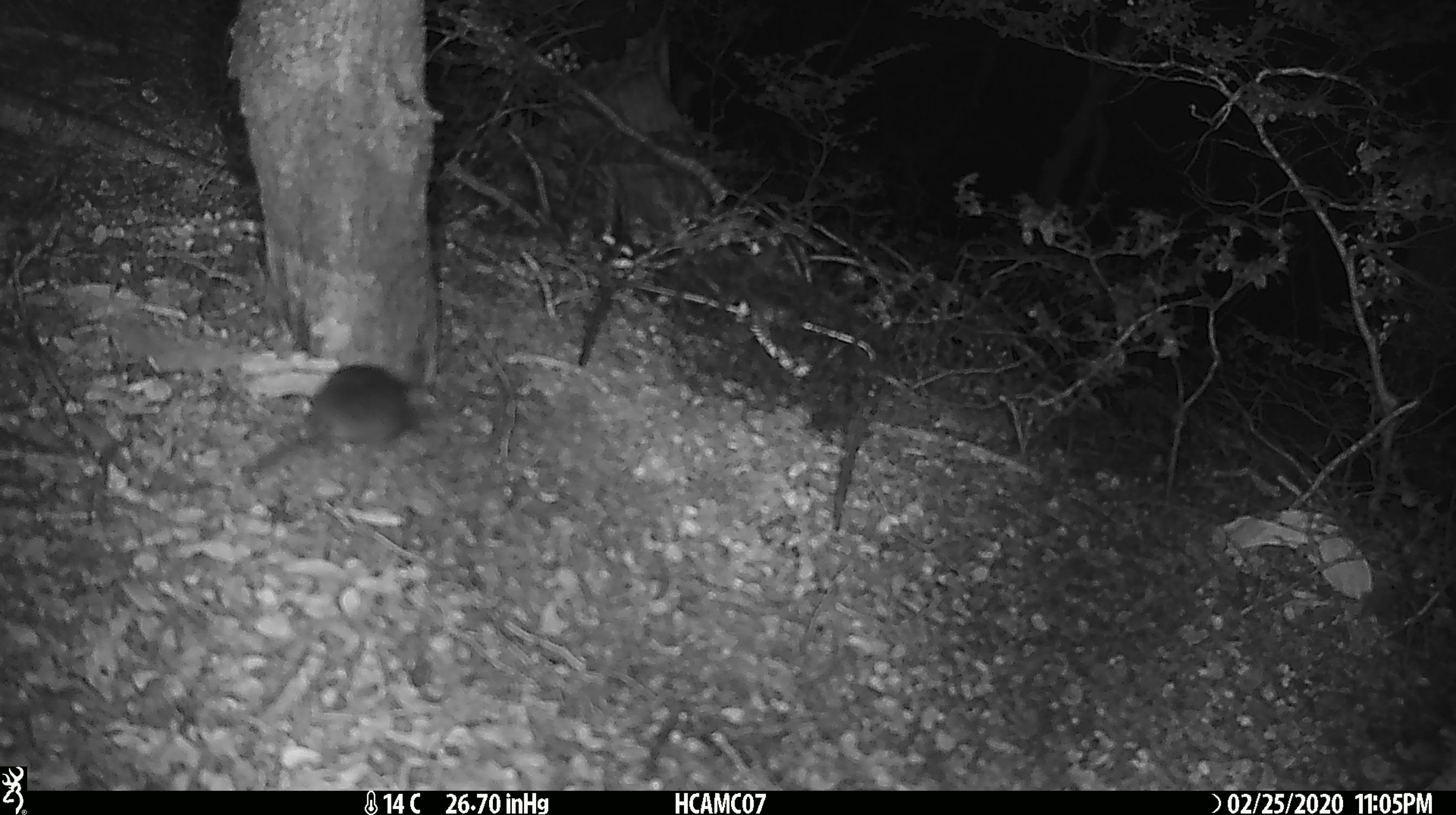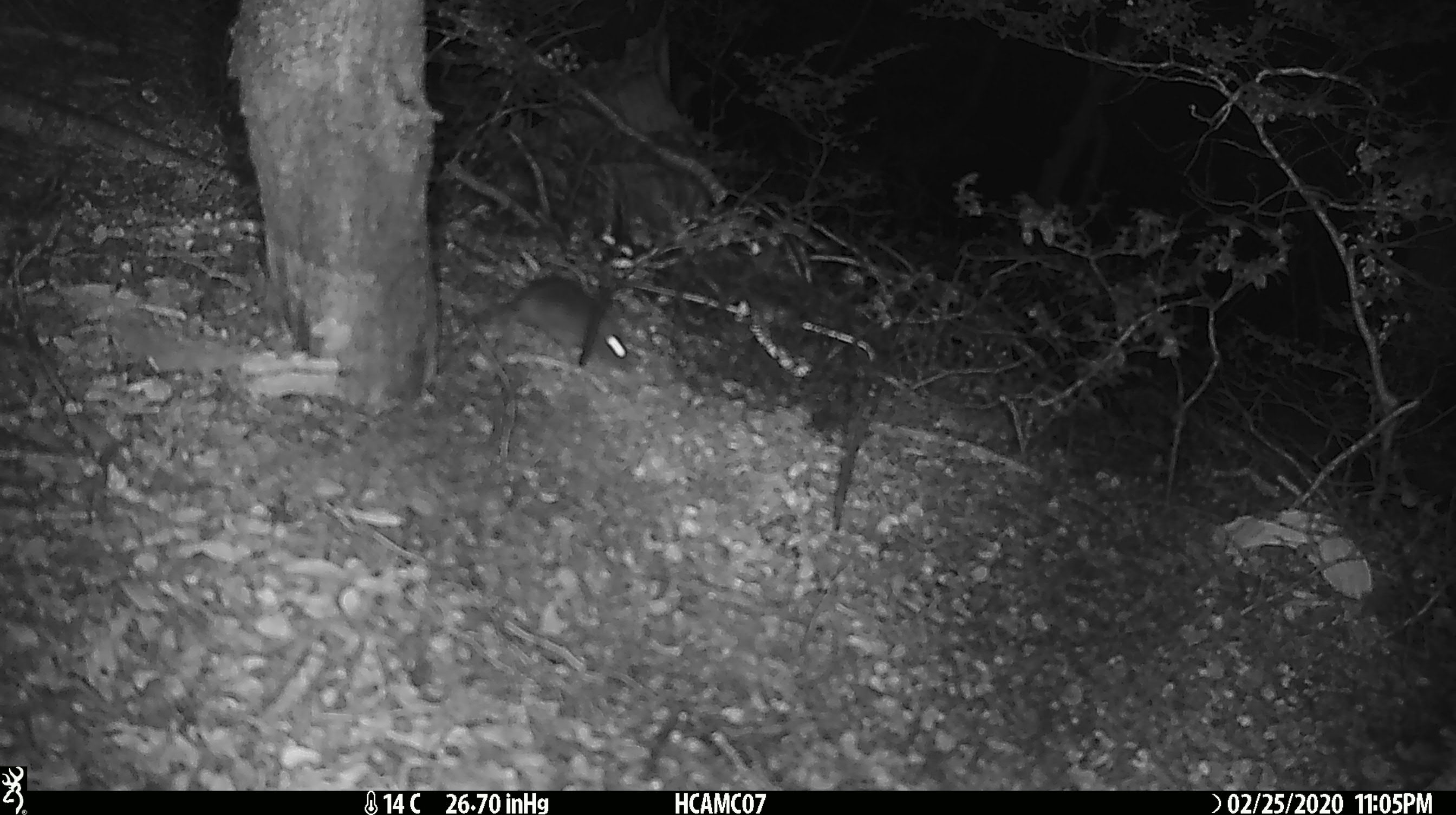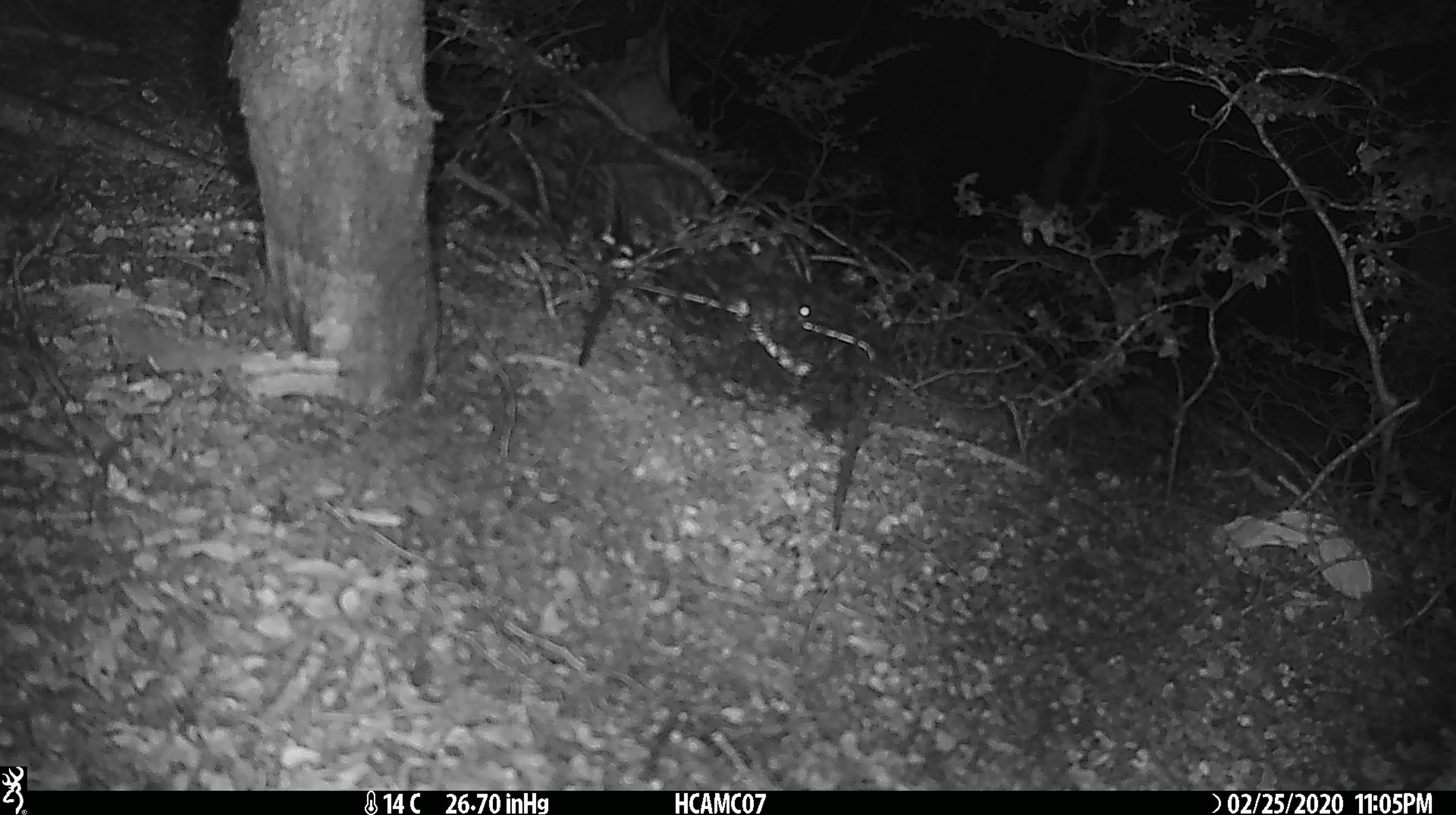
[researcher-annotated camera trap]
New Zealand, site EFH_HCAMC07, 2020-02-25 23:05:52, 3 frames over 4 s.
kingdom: Animalia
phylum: Chordata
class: Mammalia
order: Rodentia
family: Muridae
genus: Mus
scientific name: Mus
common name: mouse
Mouse (Mus).